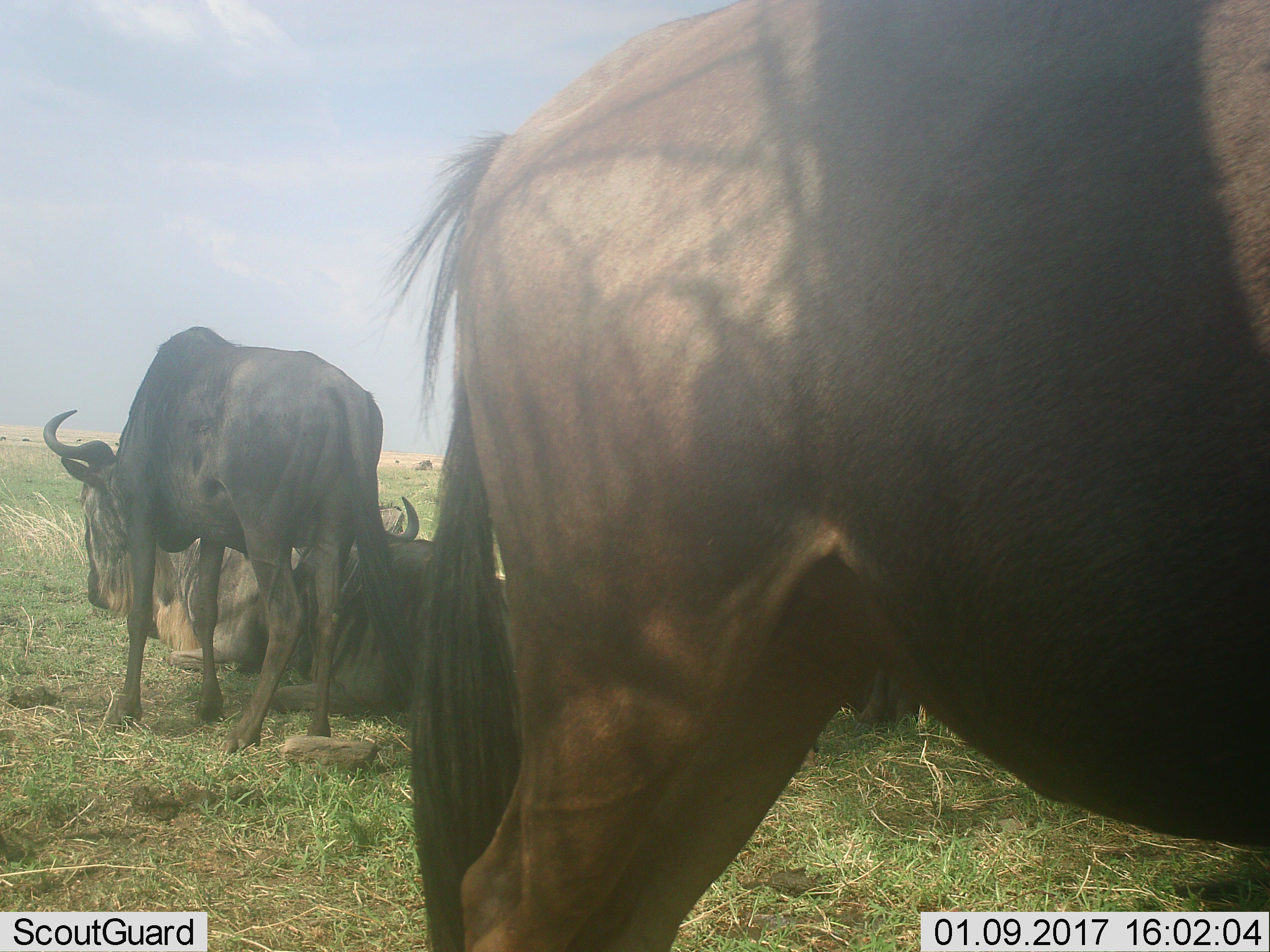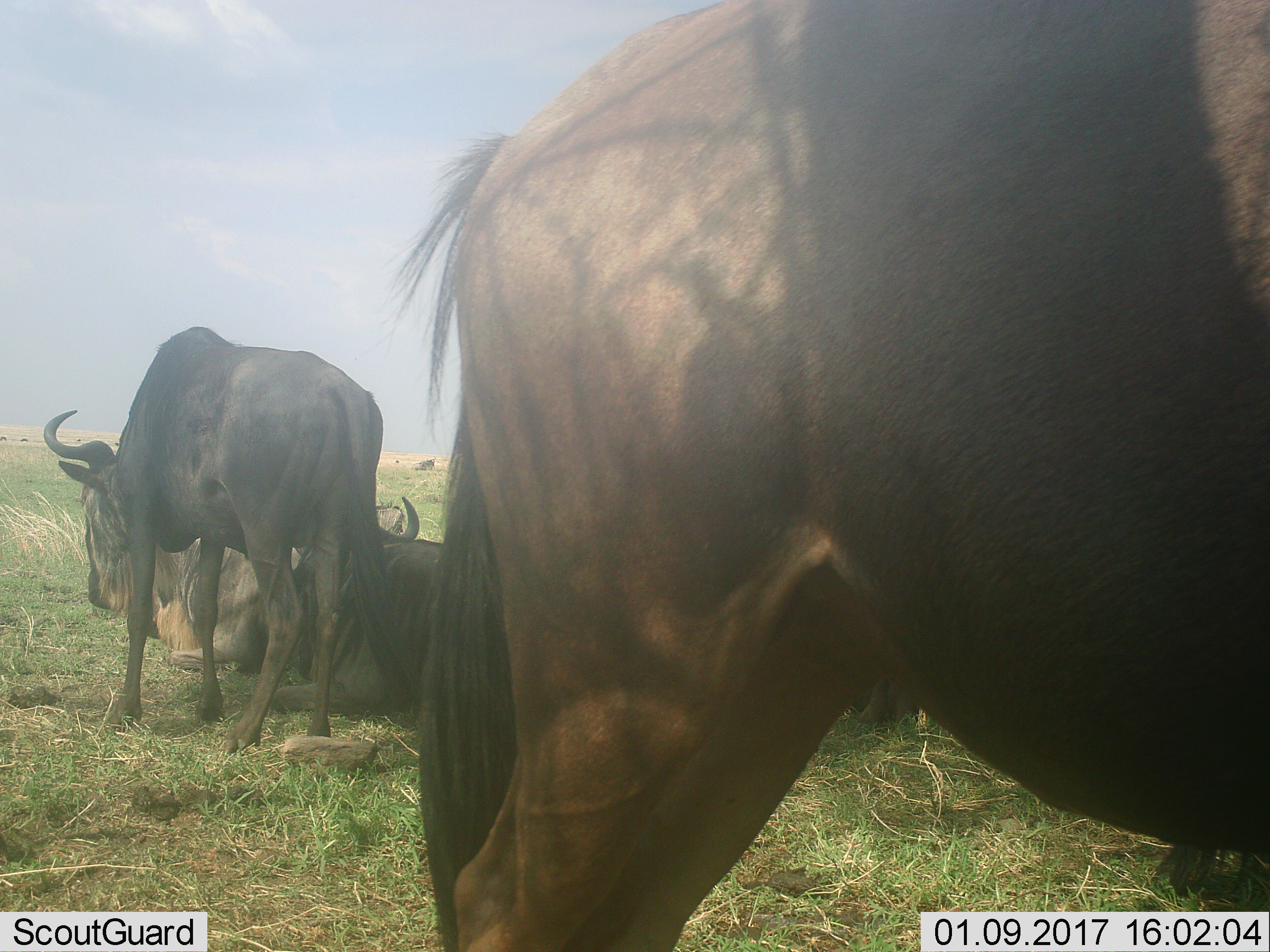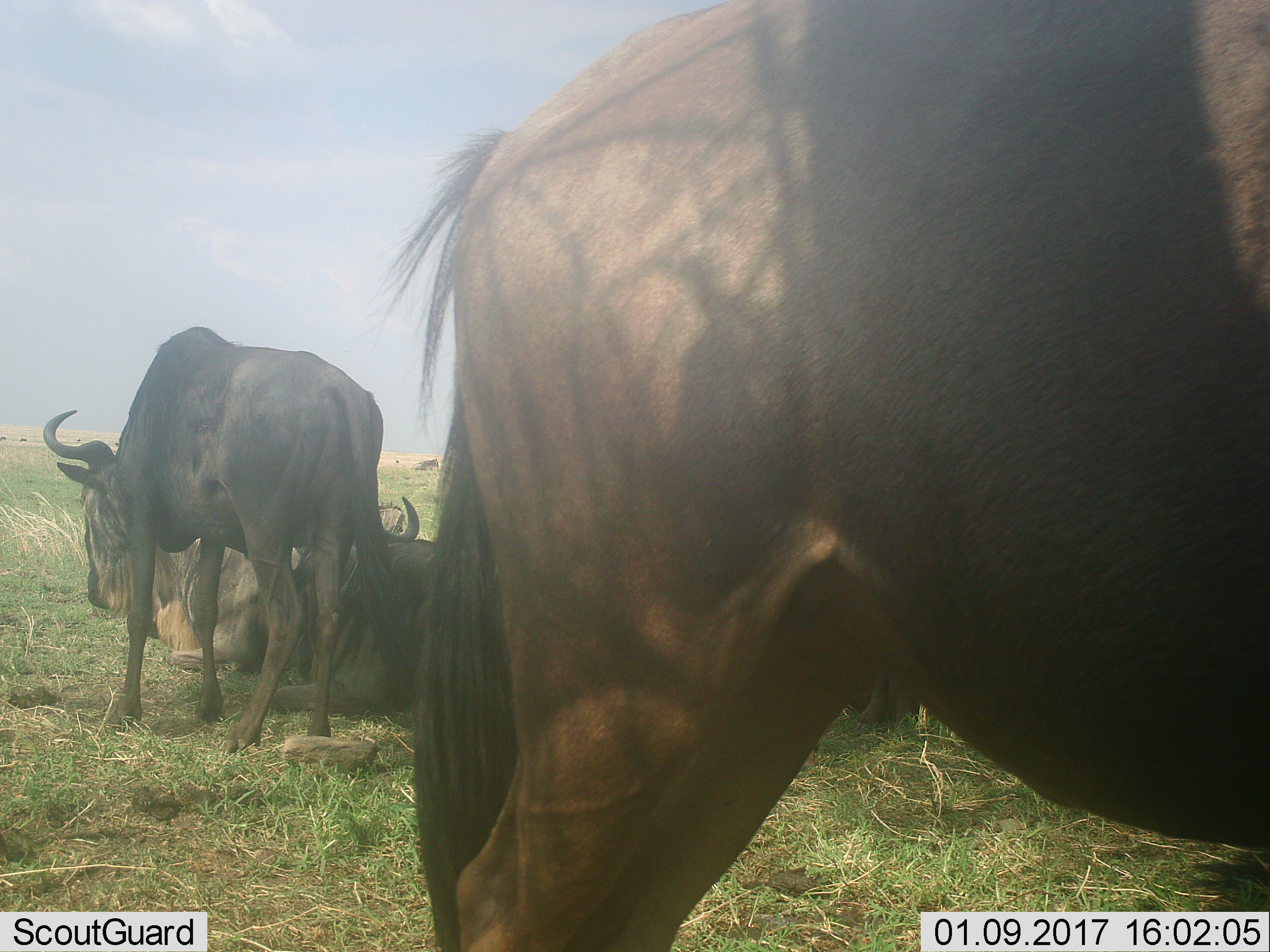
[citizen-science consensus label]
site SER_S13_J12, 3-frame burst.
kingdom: Animalia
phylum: Chordata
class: Mammalia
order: Artiodactyla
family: Bovidae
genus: Connochaetes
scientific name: Connochaetes taurinus taurinus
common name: blue wildebeest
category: wildebeestblue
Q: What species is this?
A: Wildebeestblue (blue wildebeest) (Connochaetes taurinus taurinus).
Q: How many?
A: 3.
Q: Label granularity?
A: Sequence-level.